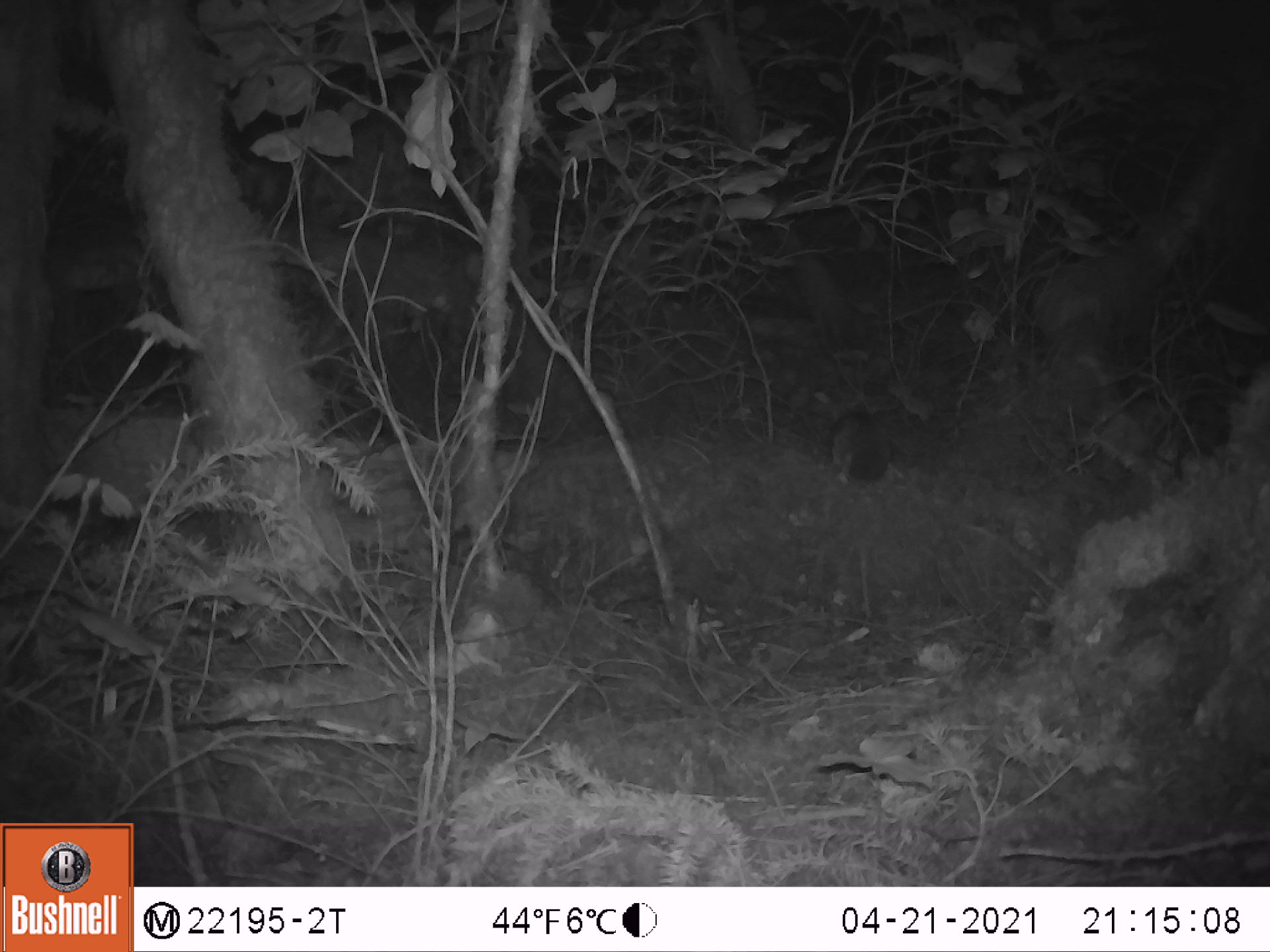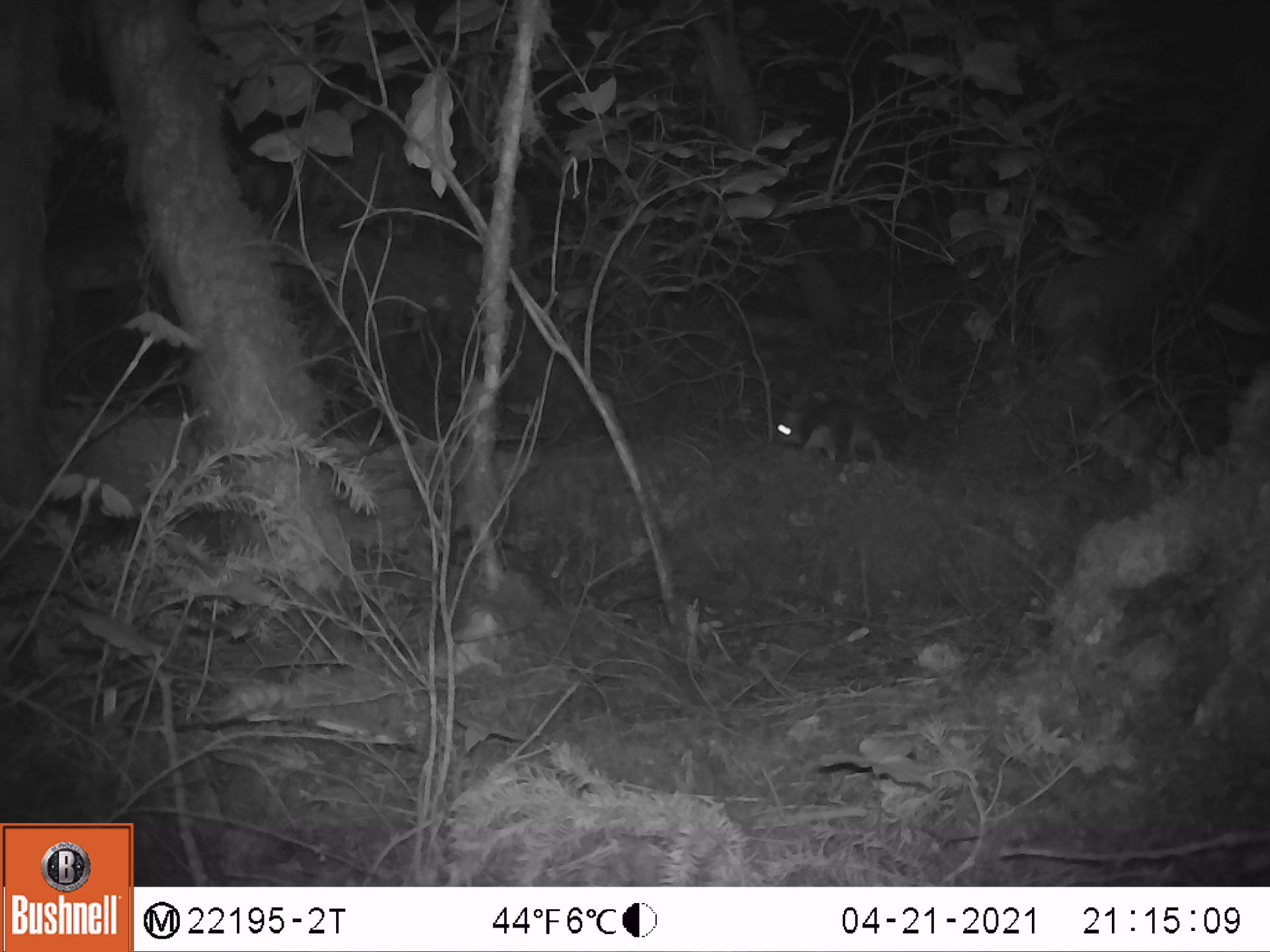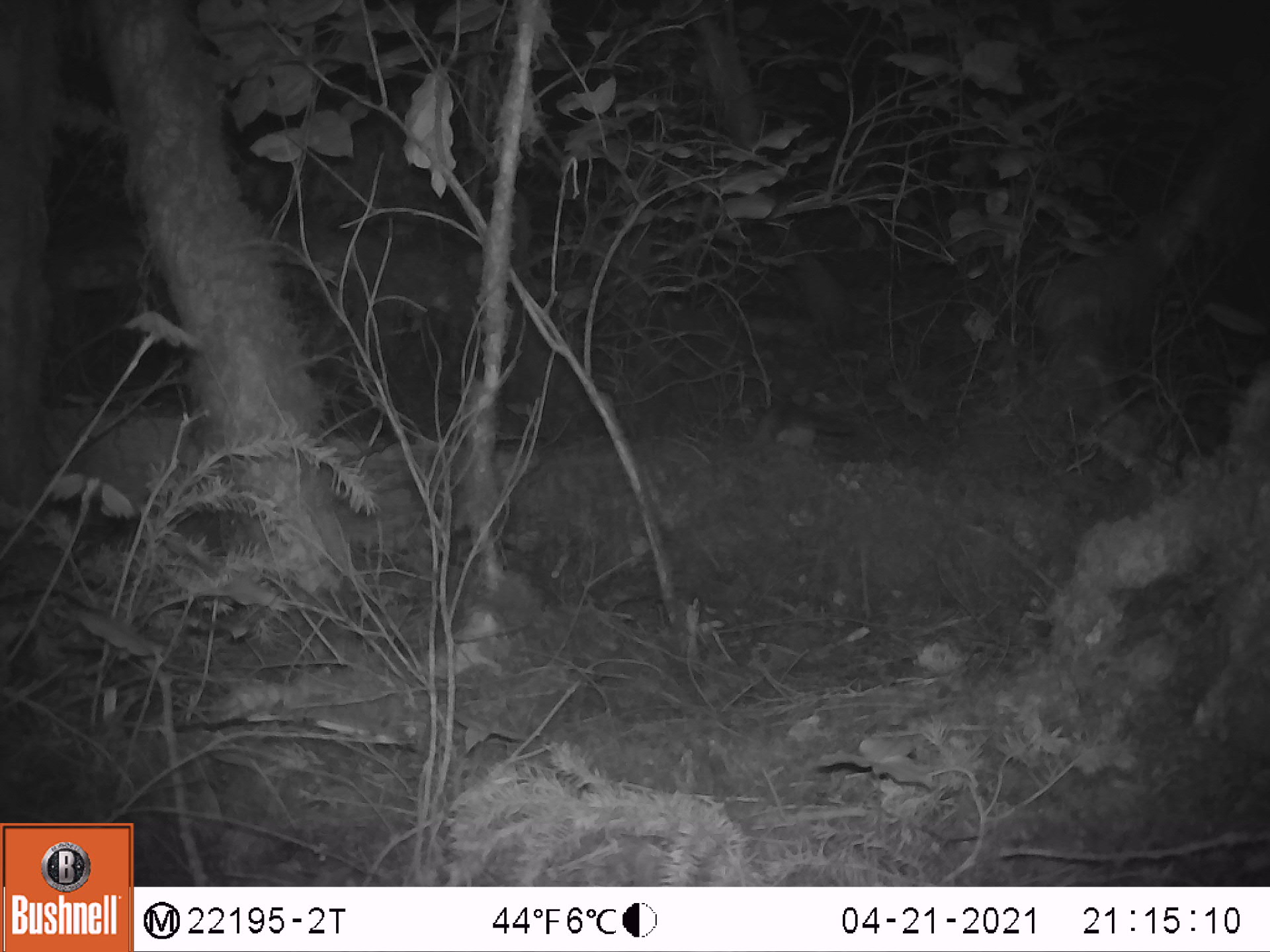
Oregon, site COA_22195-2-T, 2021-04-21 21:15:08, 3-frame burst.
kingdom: Animalia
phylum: Chordata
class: Mammalia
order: Rodentia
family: Sciuridae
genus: Glaucomys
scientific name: Glaucomys oregonensis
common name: humboldt's flying squirrel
Humboldt's flying squirrel (Glaucomys oregonensis).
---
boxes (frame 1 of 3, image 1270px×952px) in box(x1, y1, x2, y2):
humboldt's flying squirrel: box(798, 392, 910, 497)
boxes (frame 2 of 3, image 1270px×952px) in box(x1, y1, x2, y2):
humboldt's flying squirrel: box(756, 371, 920, 503)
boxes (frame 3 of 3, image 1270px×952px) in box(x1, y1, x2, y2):
humboldt's flying squirrel: box(722, 380, 873, 492)